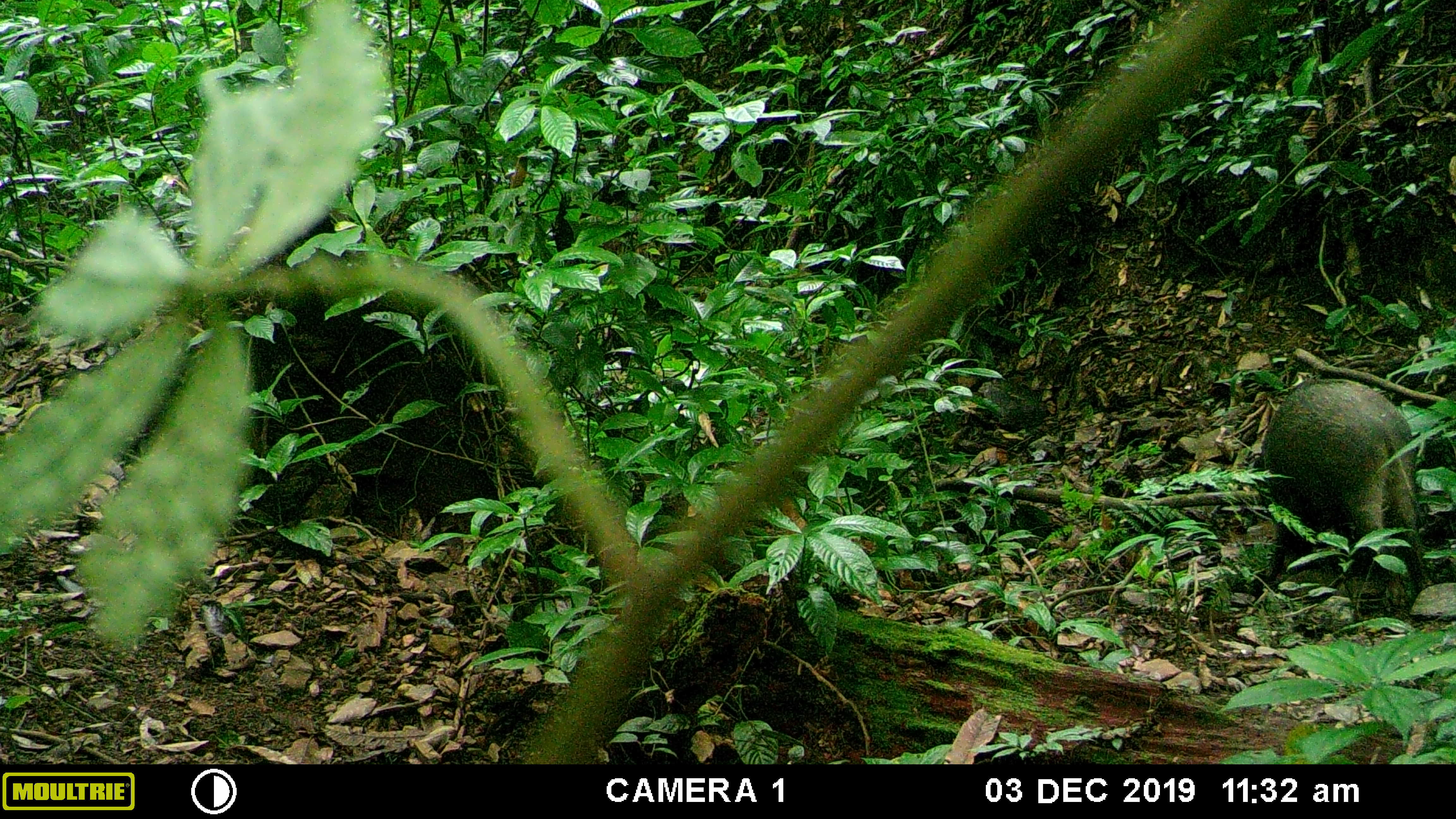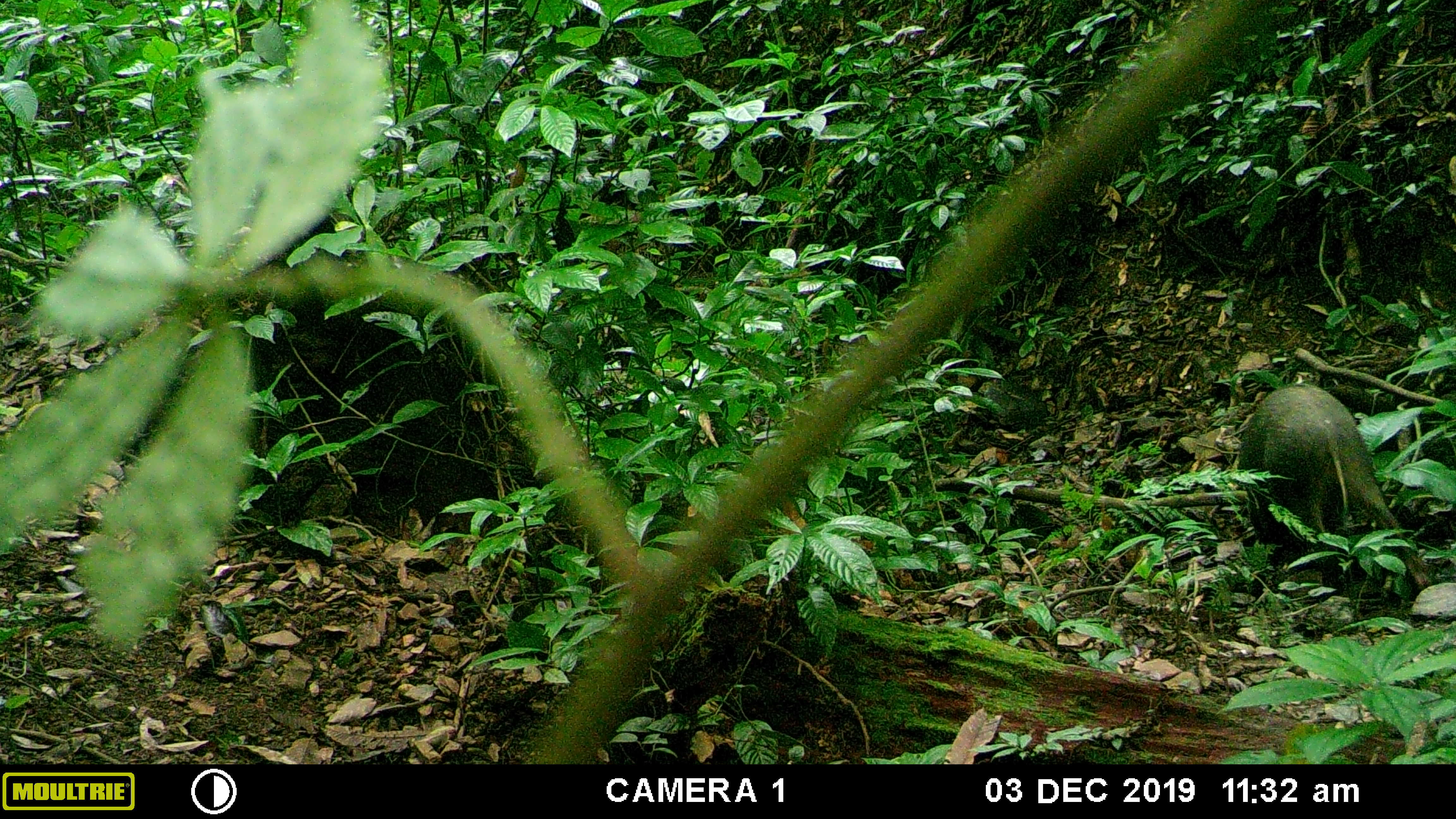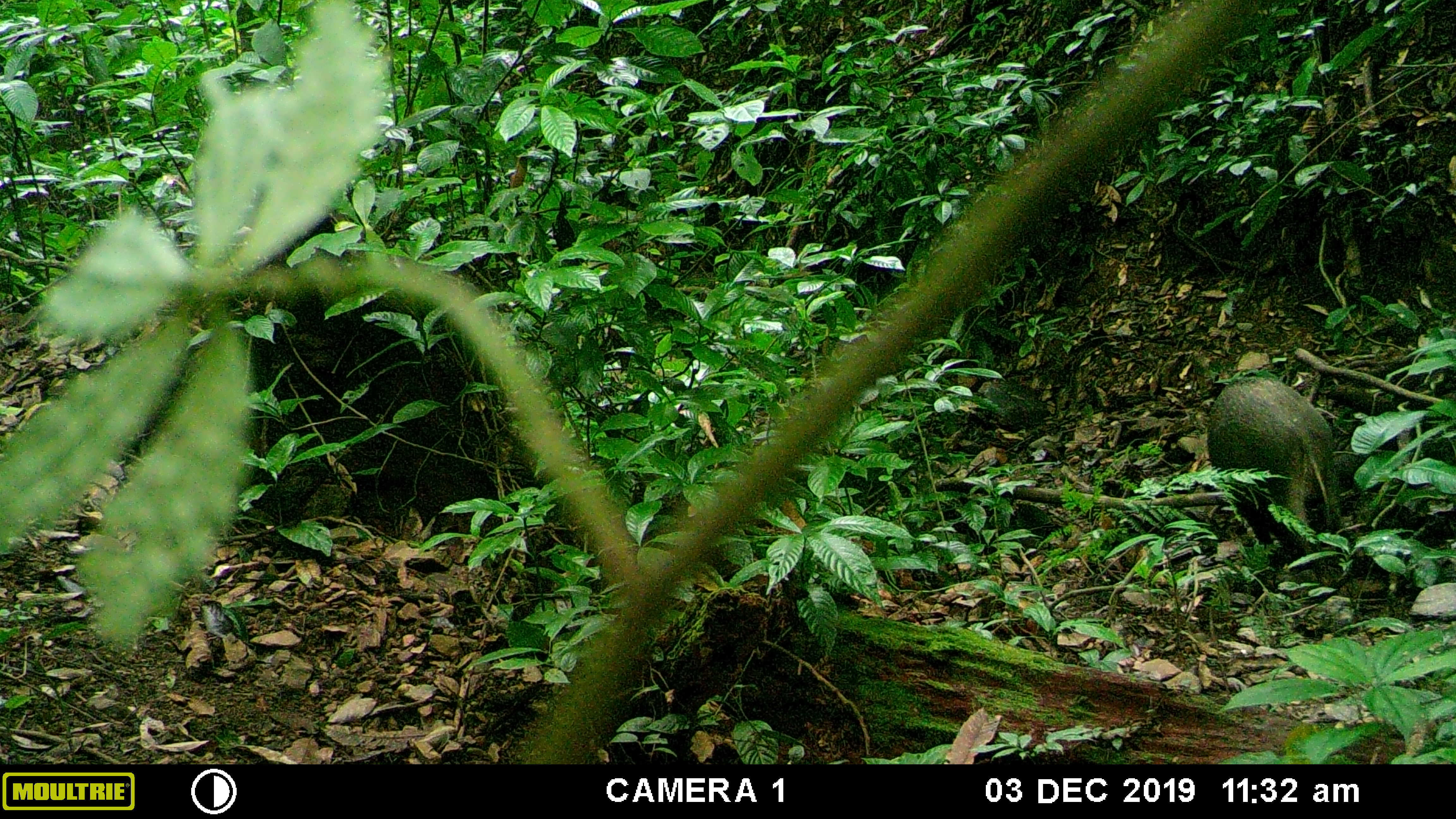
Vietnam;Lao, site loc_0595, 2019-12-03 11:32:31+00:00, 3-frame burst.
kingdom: Animalia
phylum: Chordata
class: Mammalia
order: Artiodactyla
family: Suidae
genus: Sus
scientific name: Sus scrofa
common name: eurasian wild pig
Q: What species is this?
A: Eurasian wild pig (Sus scrofa).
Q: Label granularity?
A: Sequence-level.